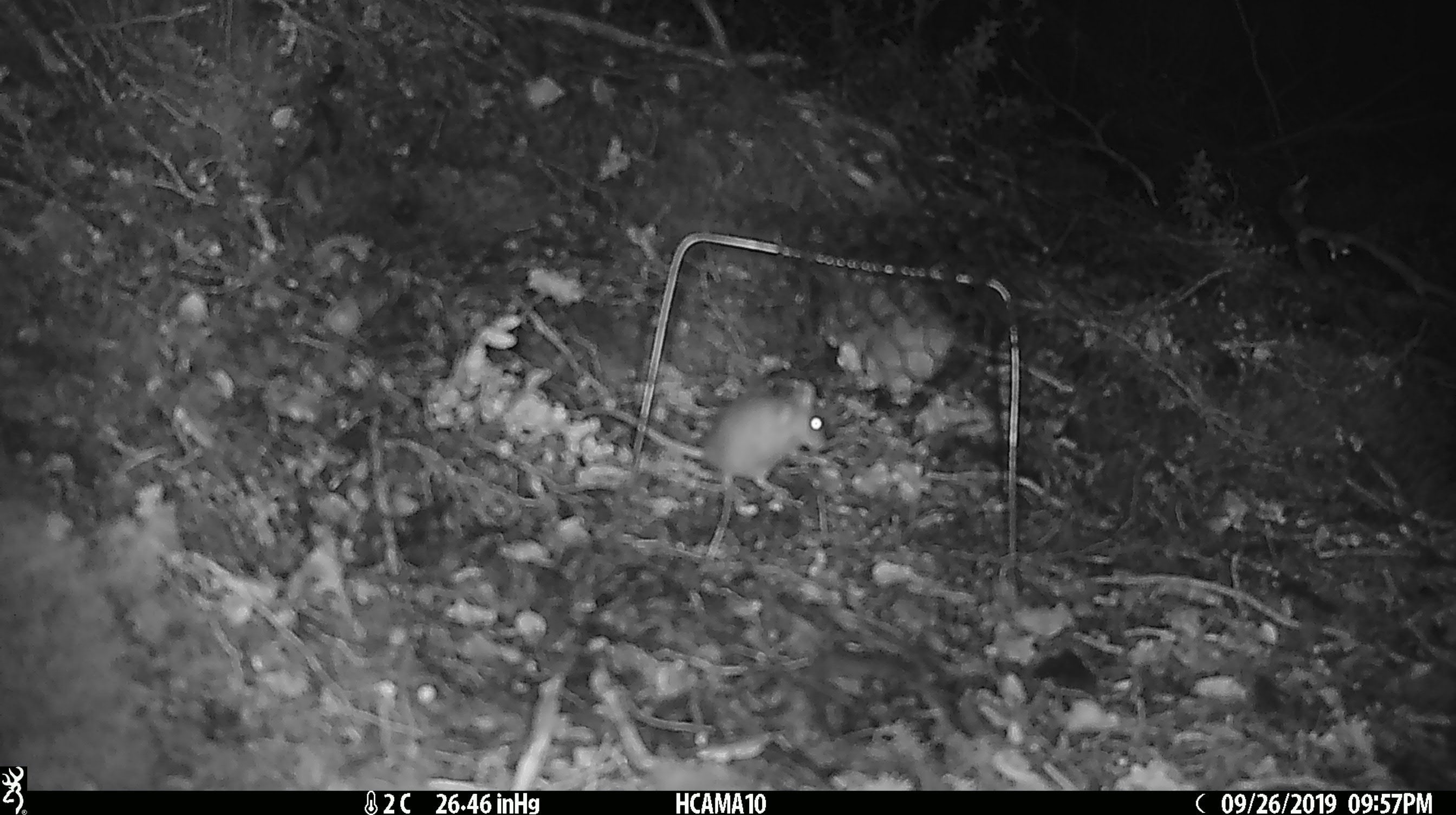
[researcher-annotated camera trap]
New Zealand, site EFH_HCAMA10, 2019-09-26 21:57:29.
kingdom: Animalia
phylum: Chordata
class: Mammalia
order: Rodentia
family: Muridae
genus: Mus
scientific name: Mus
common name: mouse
Mouse (Mus).